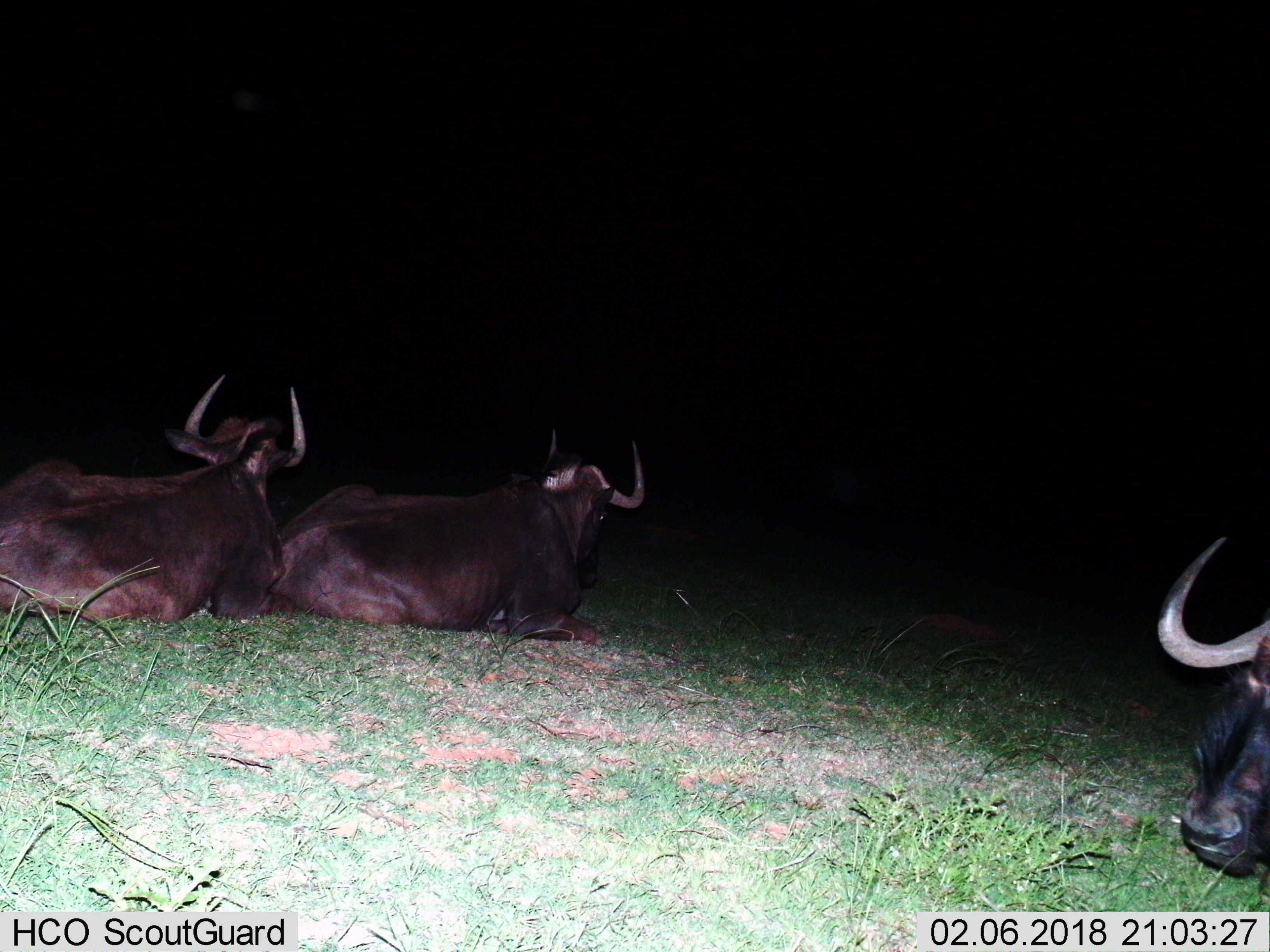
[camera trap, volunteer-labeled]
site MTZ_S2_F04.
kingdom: Animalia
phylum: Chordata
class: Mammalia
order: Artiodactyla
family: Bovidae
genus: Connochaetes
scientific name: Connochaetes gnou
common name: black wildebeest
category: wildebeestblack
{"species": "wildebeestblack (black wildebeest) (Connochaetes gnou)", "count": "3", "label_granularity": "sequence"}